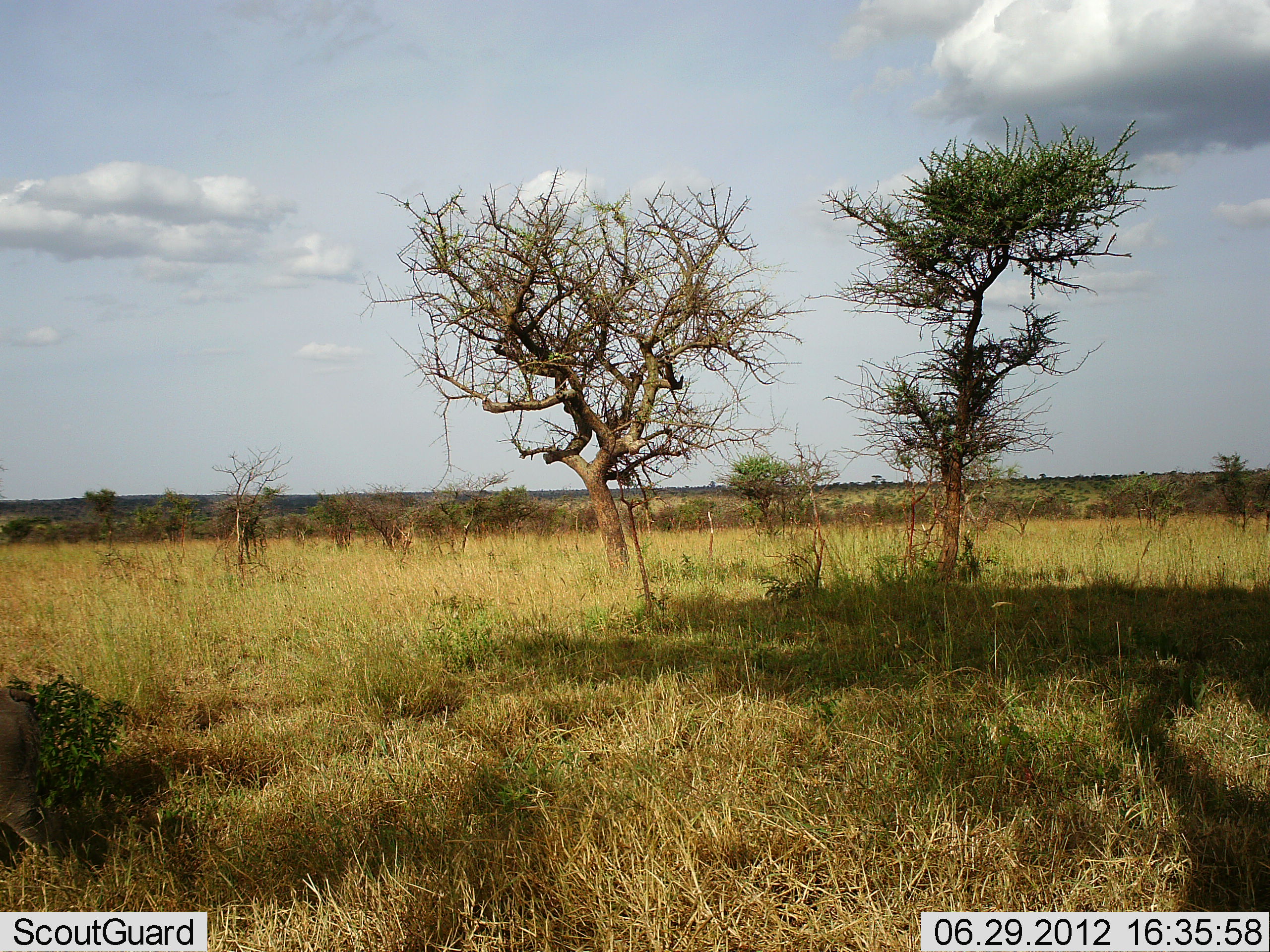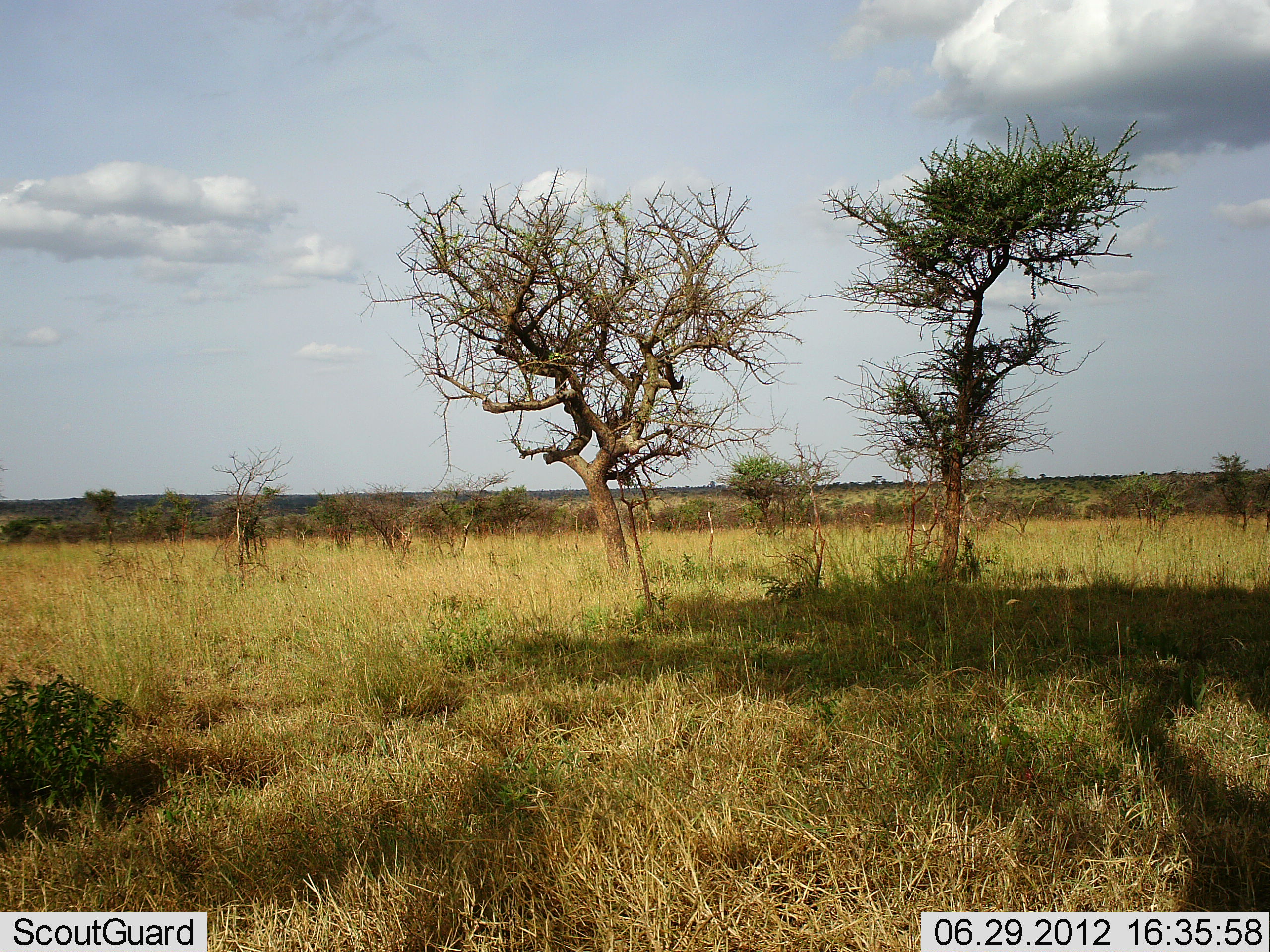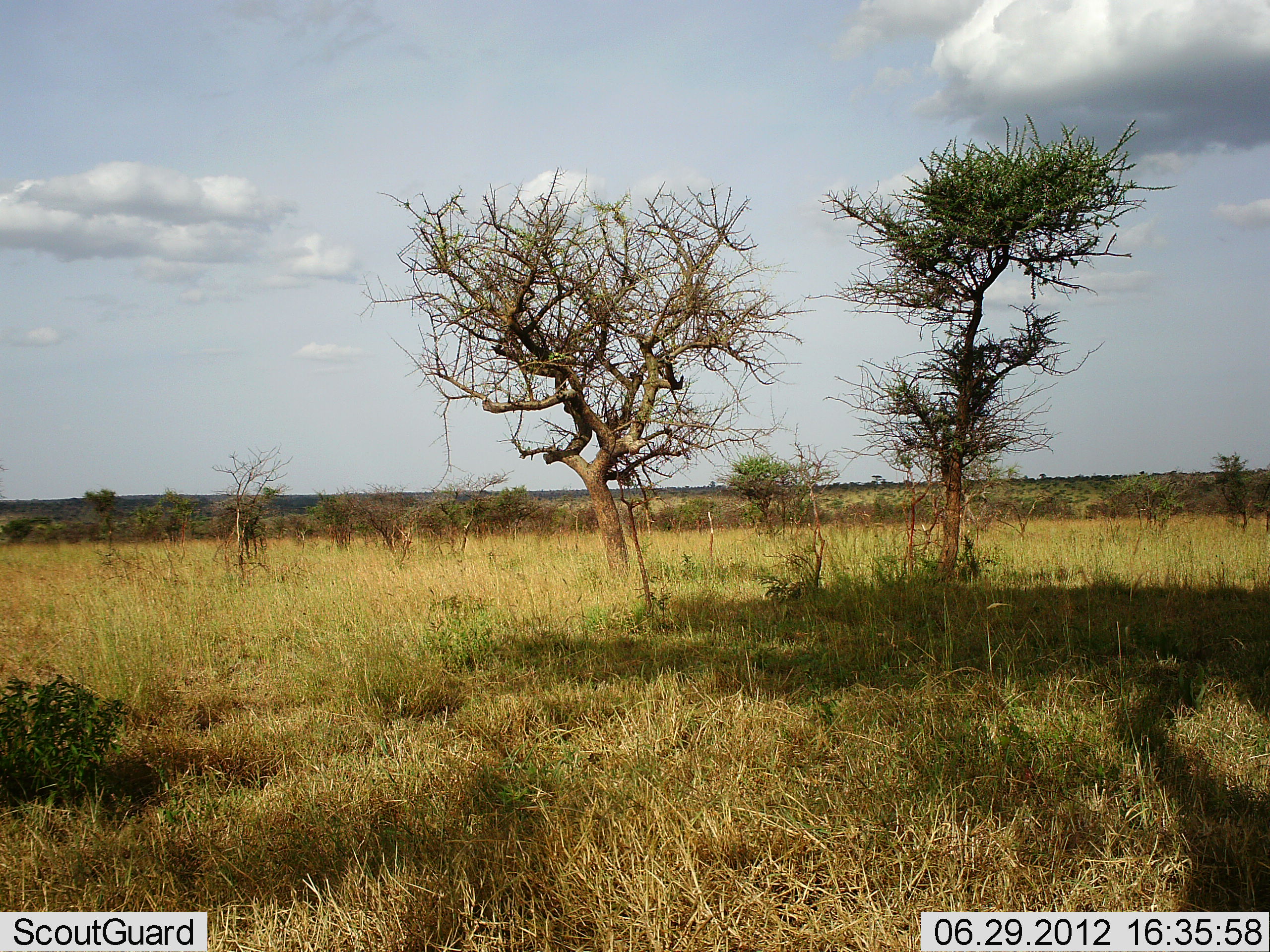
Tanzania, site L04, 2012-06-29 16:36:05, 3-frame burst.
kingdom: Animalia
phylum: Chordata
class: Mammalia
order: Artiodactyla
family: Suidae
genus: Phacochoerus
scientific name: Phacochoerus africanus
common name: warthog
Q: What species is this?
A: Warthog (Phacochoerus africanus).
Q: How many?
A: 1.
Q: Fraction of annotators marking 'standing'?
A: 0%.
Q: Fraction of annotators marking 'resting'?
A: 0%.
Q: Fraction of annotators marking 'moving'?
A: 100%.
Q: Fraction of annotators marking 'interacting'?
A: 0%.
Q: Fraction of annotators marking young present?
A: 0%.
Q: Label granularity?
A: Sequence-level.